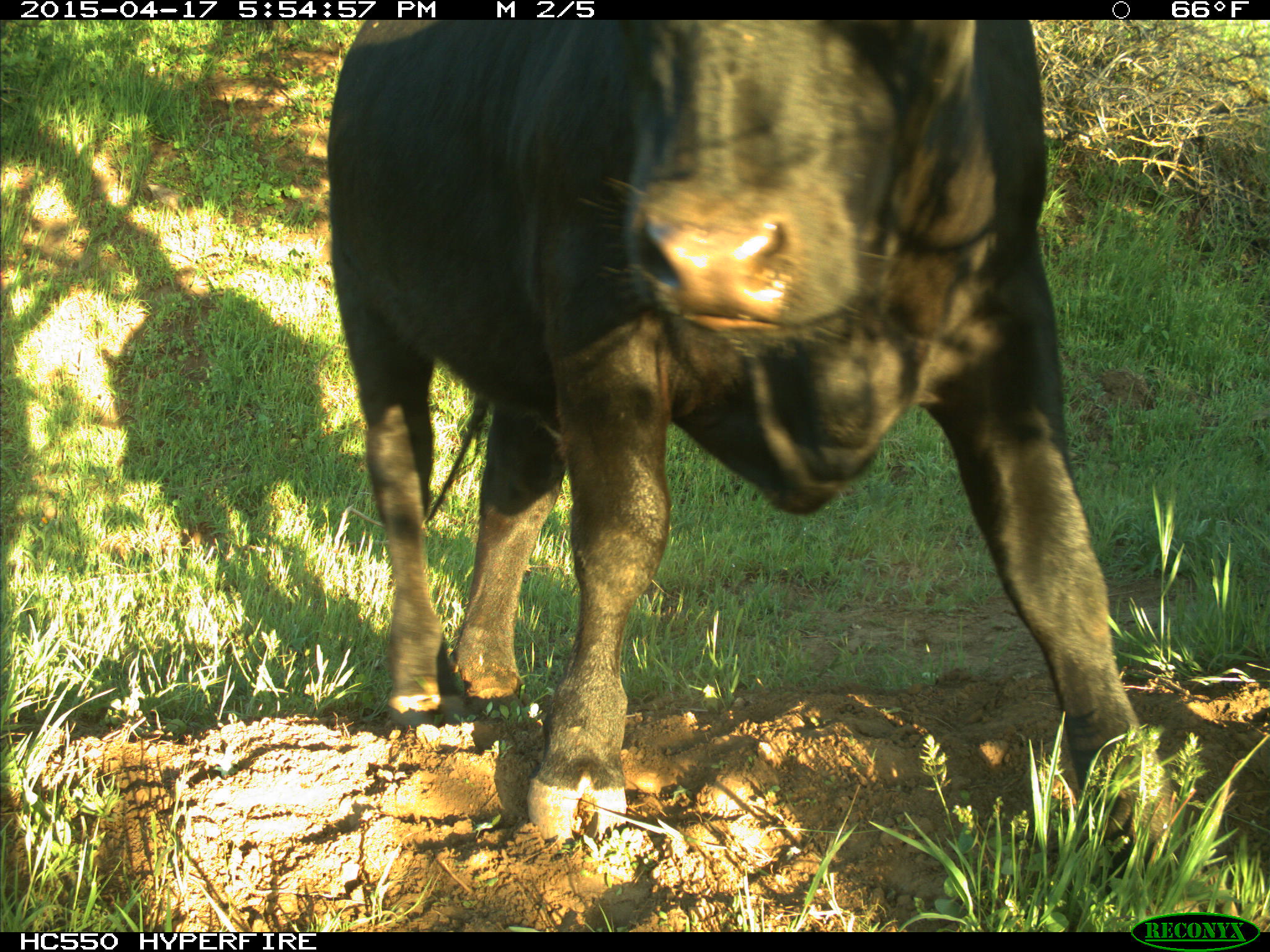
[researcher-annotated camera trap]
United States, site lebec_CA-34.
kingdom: Animalia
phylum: Chordata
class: Mammalia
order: Artiodactyla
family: Bovidae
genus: Bos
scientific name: Bos taurus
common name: domestic cow